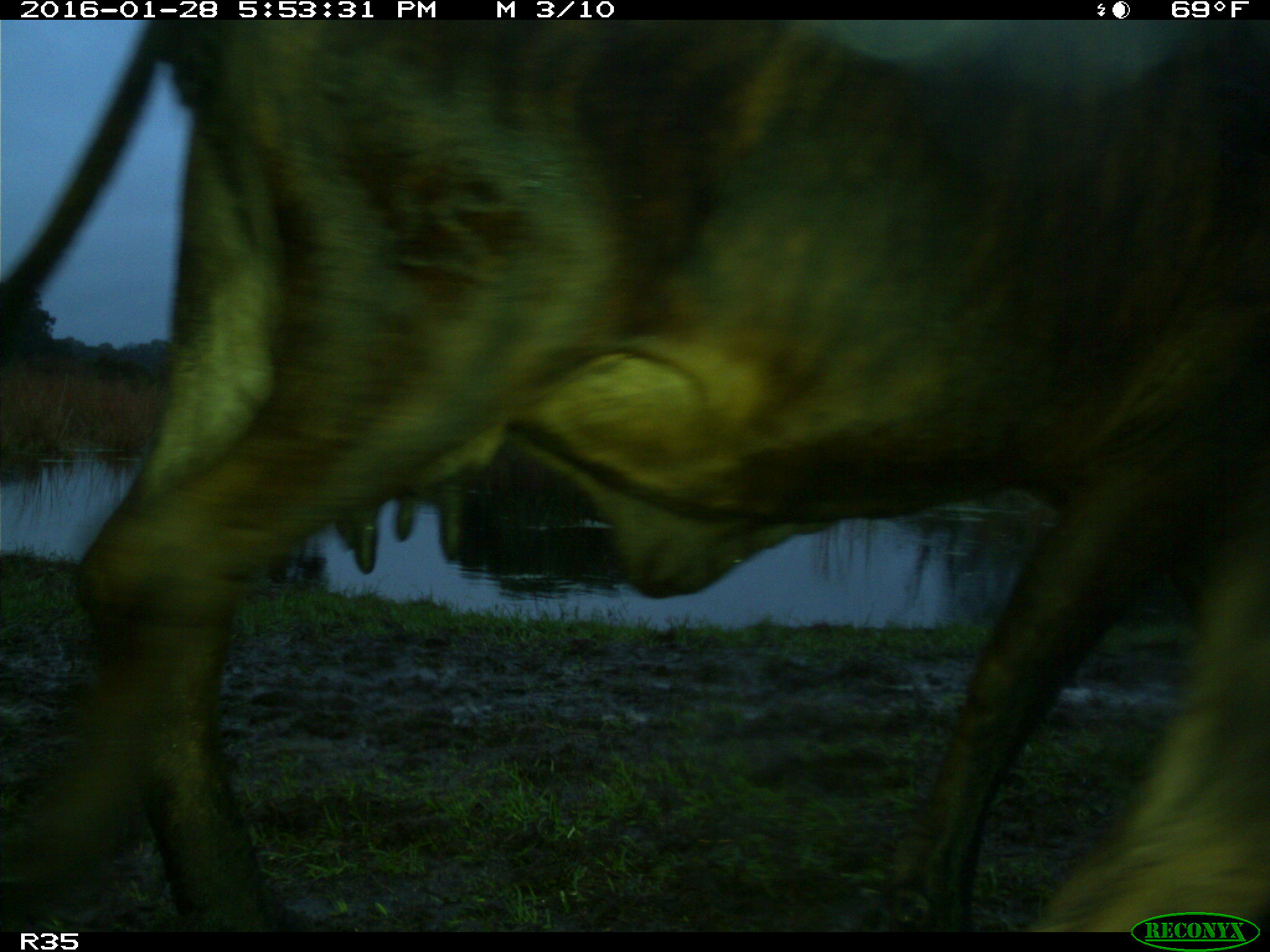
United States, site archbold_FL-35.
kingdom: Animalia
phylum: Chordata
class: Mammalia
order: Artiodactyla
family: Bovidae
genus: Bos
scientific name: Bos taurus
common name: domestic cow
Bos taurus (domestic cow).